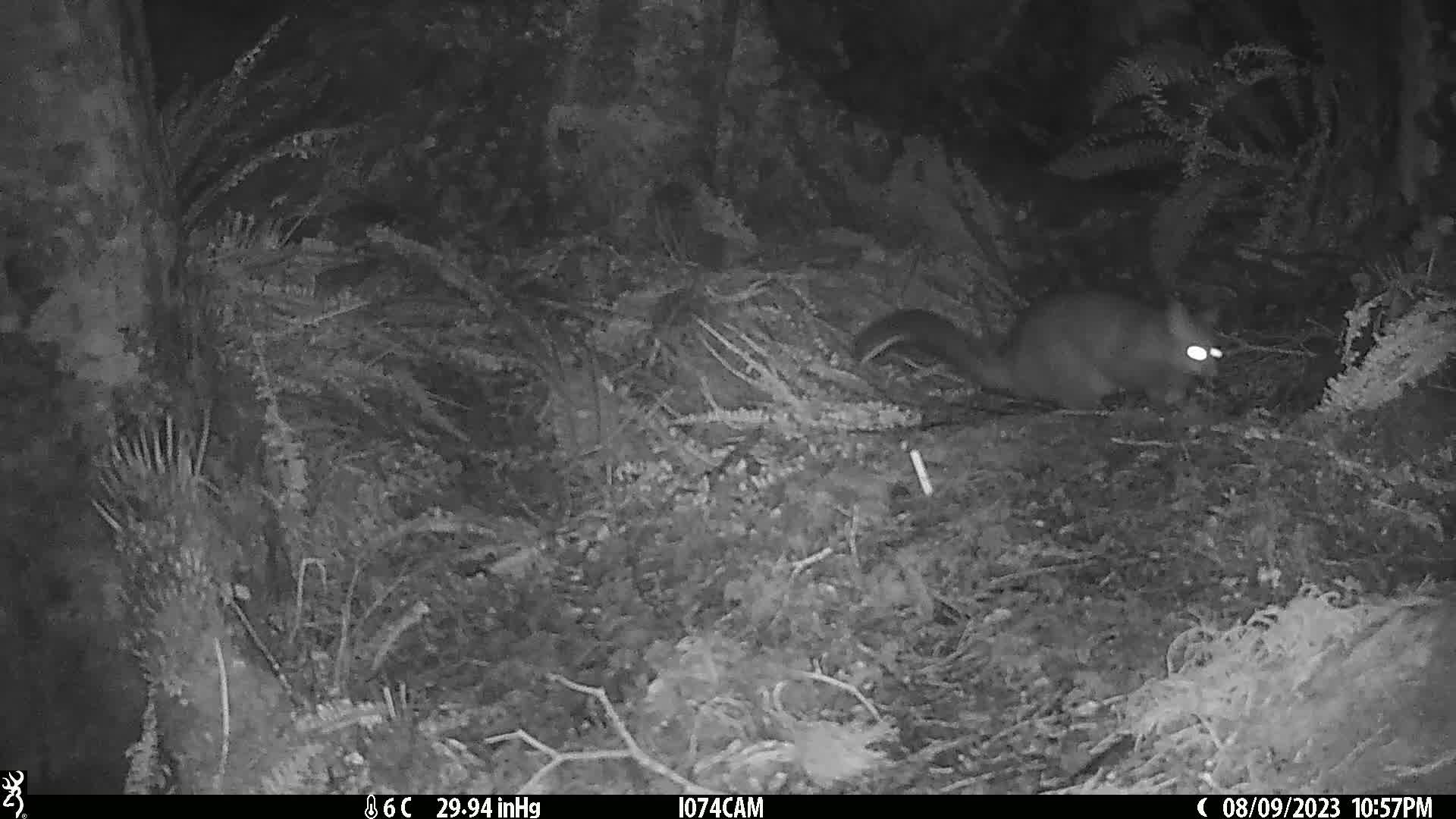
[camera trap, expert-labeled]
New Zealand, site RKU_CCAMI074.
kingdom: Animalia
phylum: Chordata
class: Mammalia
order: Diprotodontia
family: Phalangeridae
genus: Trichosurus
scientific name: Trichosurus vulpecula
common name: common brushtail possum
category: possum